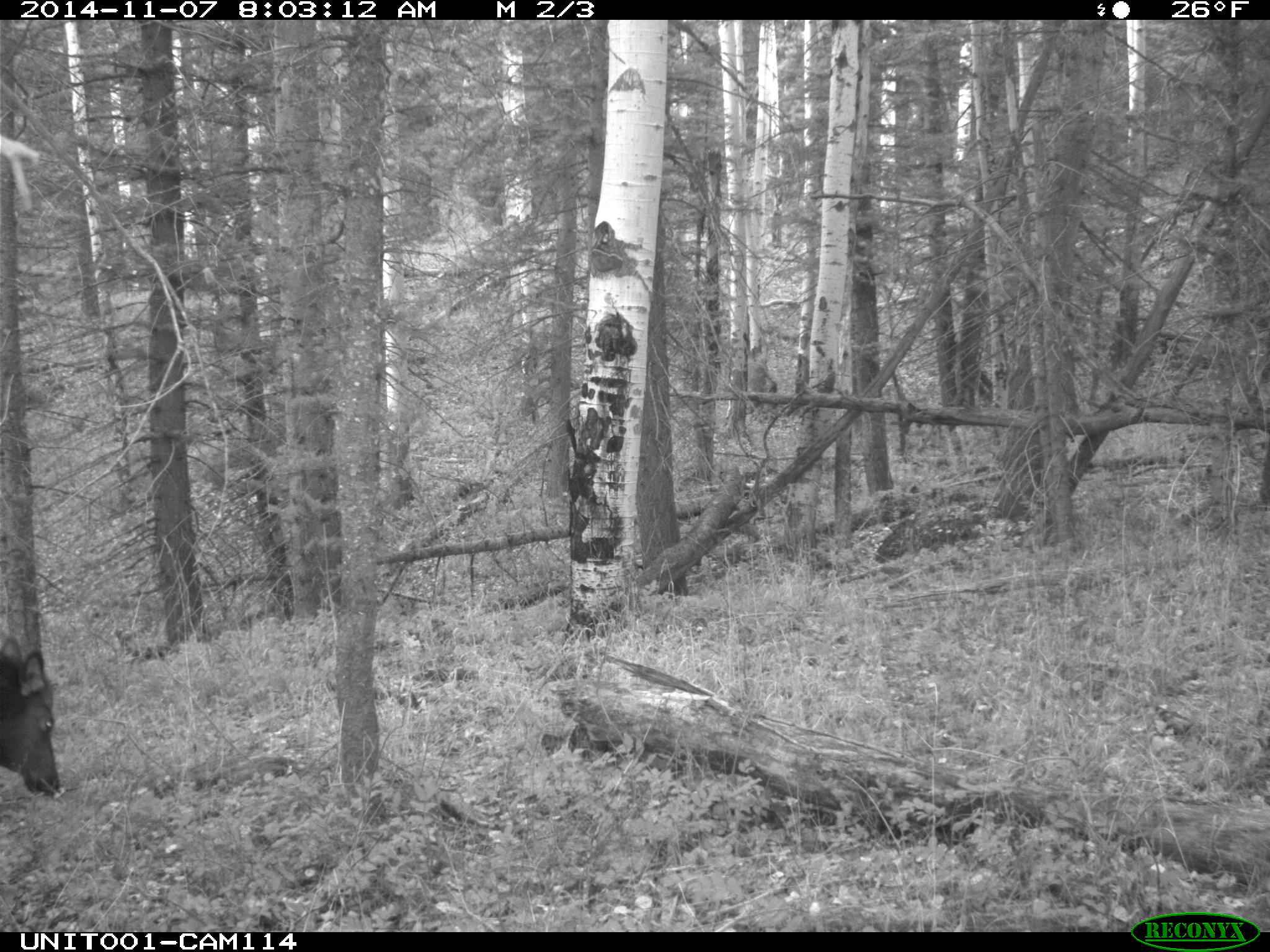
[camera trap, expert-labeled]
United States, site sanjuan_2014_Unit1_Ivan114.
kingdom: Animalia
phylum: Chordata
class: Mammalia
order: Artiodactyla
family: Cervidae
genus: Cervus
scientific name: Cervus elaphus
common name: red deer